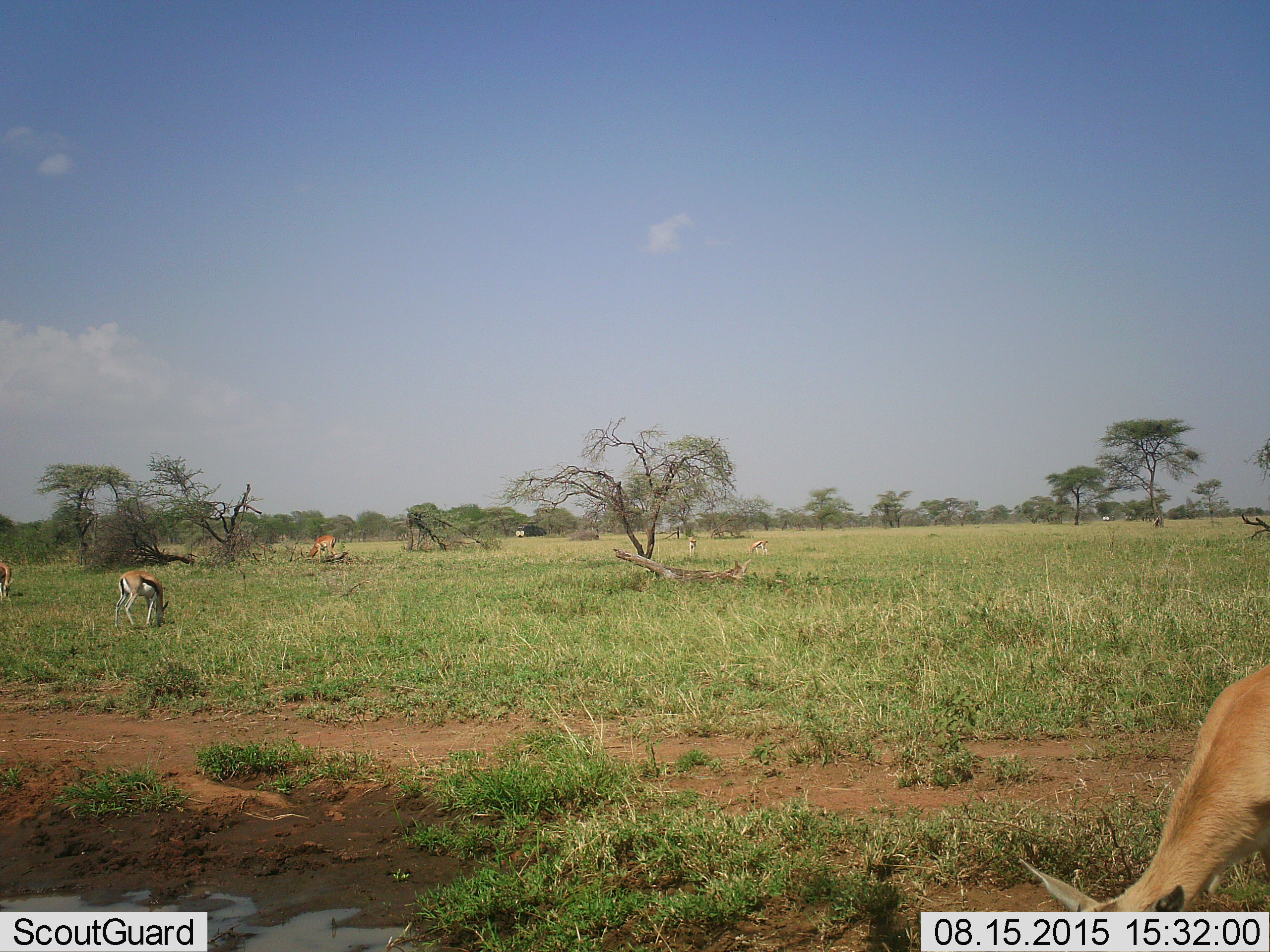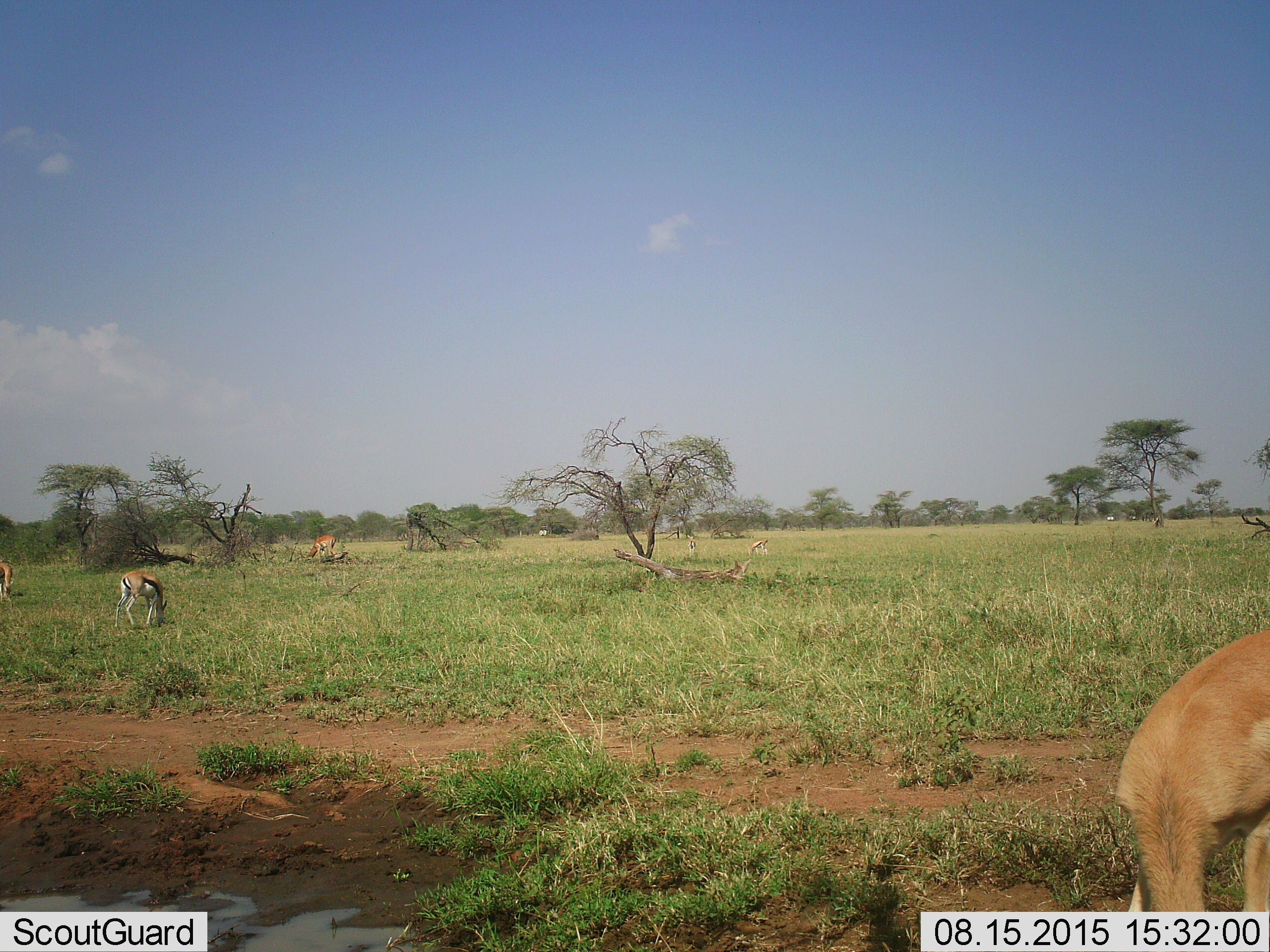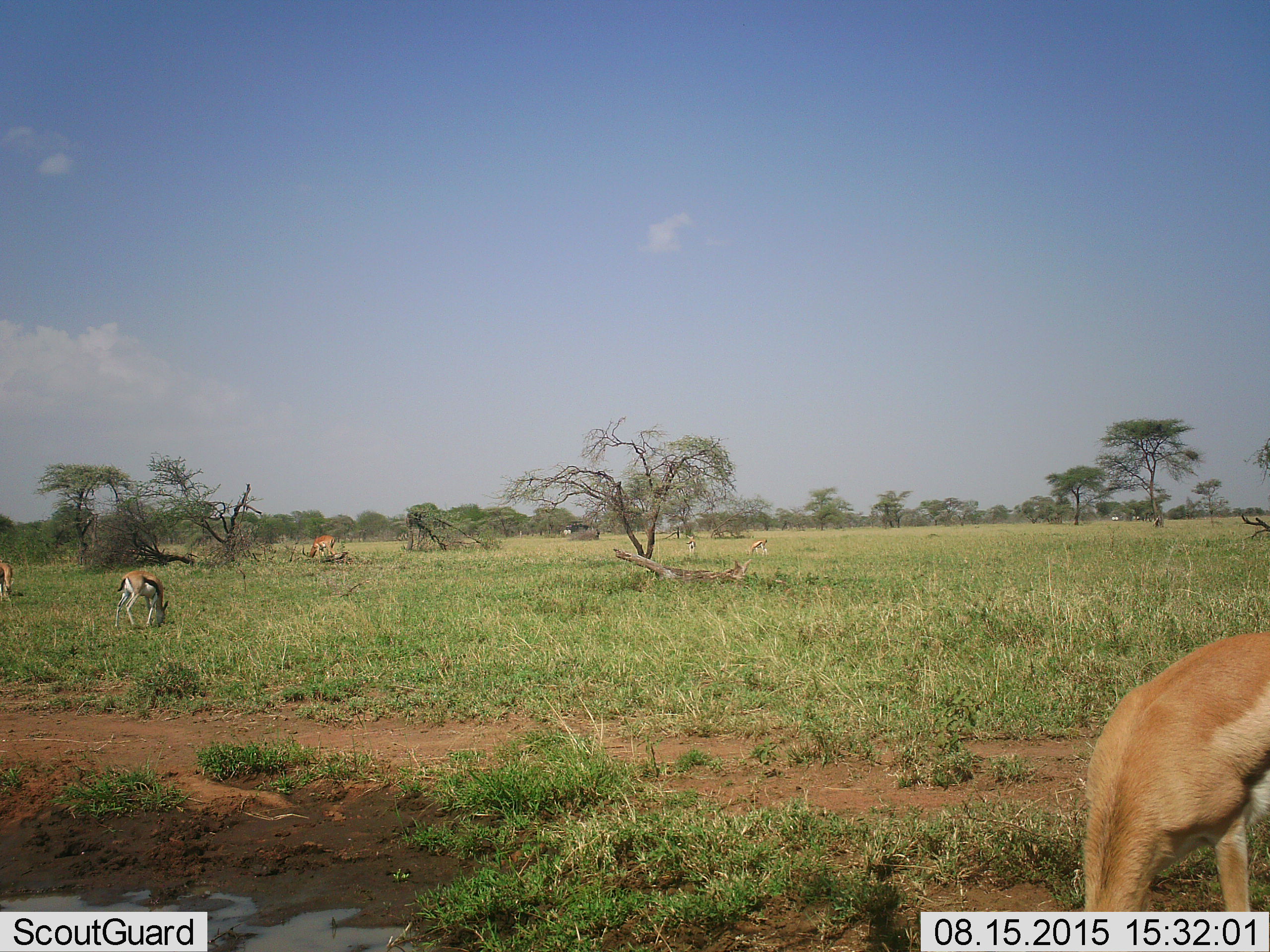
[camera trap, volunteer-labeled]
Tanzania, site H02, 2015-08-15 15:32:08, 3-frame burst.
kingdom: Animalia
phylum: Chordata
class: Mammalia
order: Artiodactyla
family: Bovidae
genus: Eudorcas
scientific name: Eudorcas thomsonii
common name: thomson's gazelle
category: gazellethomsons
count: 5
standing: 56%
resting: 0%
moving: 22%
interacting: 0%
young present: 11%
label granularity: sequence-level